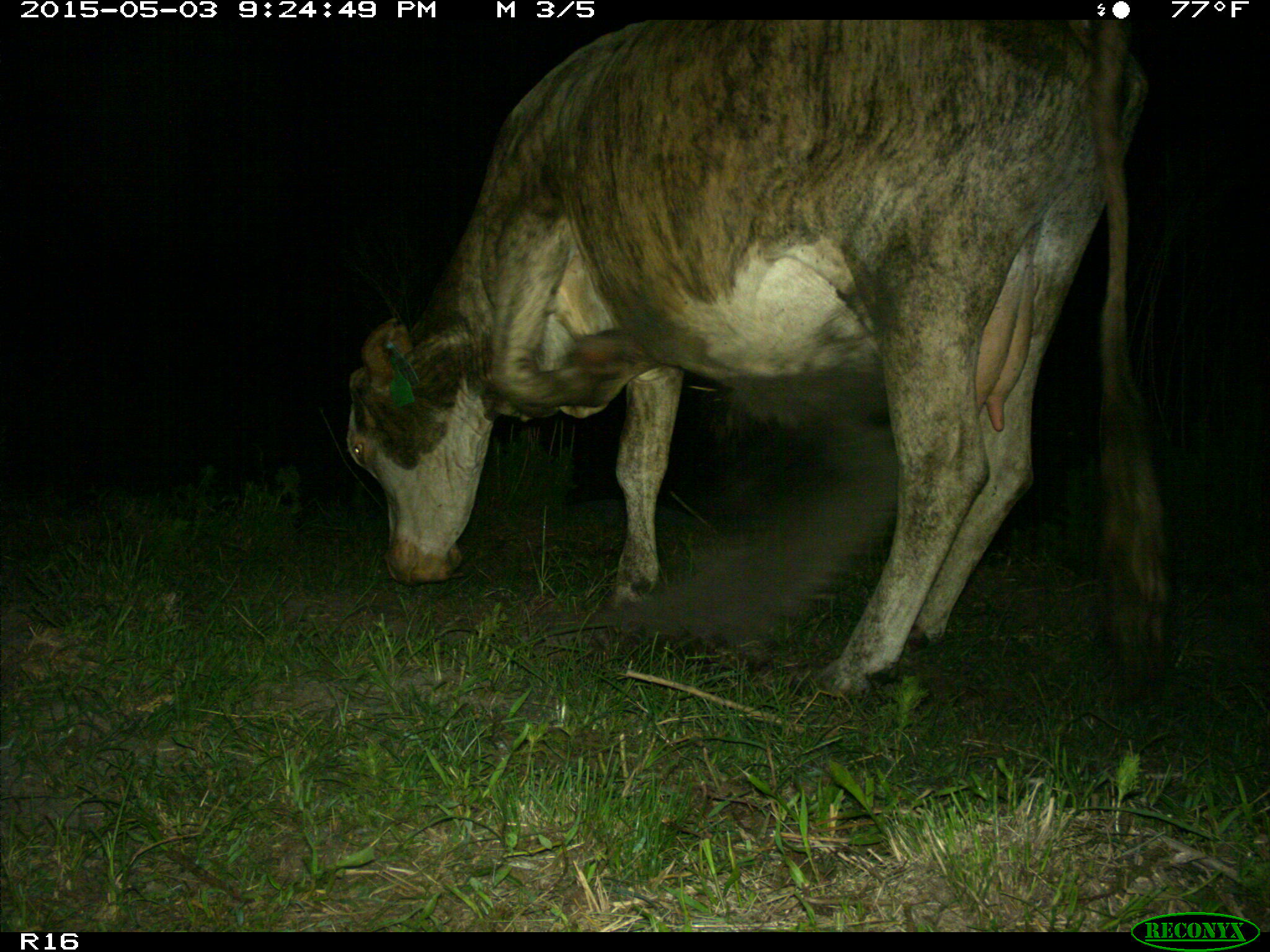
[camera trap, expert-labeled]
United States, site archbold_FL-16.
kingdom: Animalia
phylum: Chordata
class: Mammalia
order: Artiodactyla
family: Bovidae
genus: Bos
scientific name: Bos taurus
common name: domestic cow